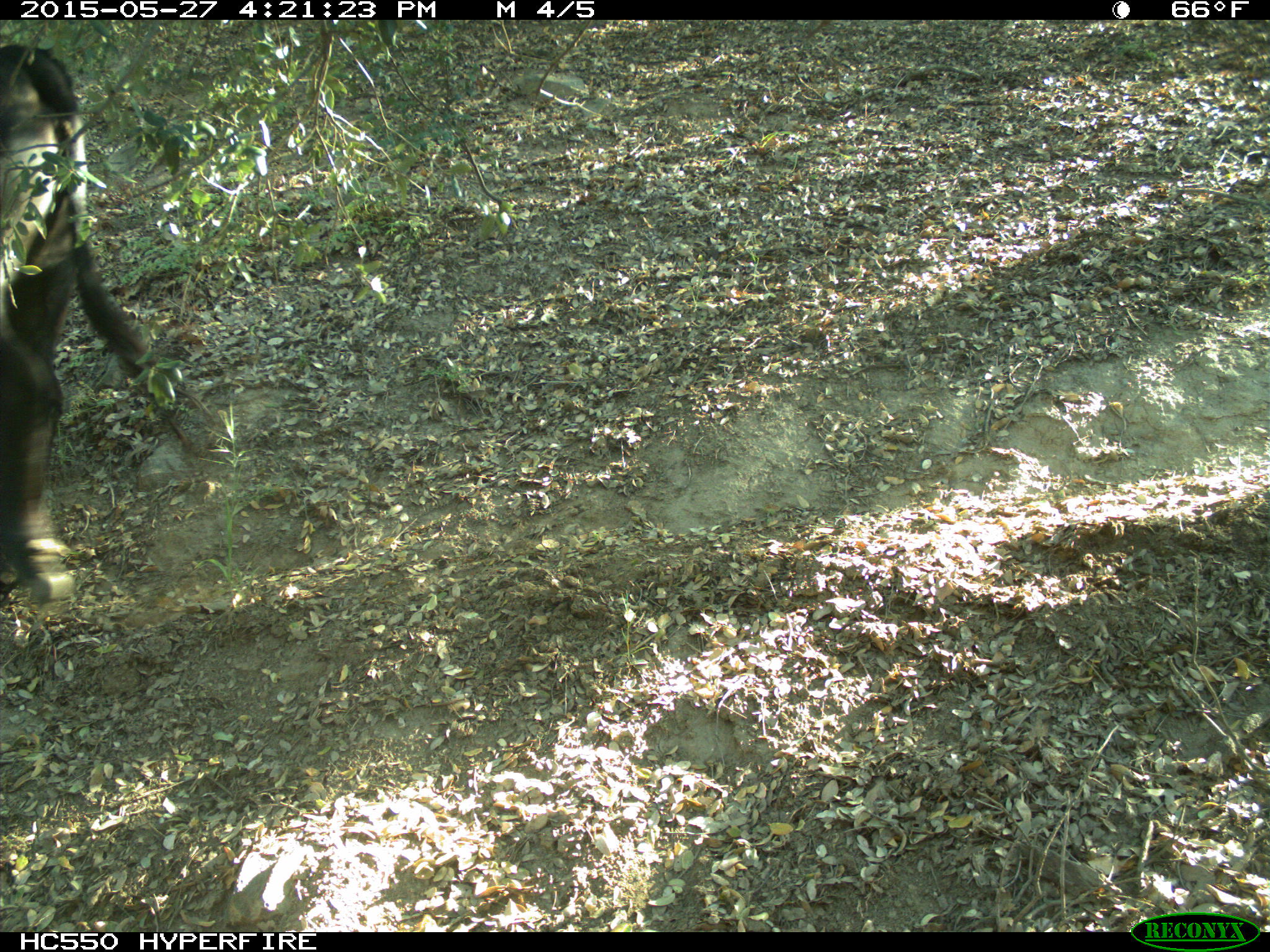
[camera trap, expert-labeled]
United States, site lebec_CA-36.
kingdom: Animalia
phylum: Chordata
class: Mammalia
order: Artiodactyla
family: Bovidae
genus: Bos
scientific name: Bos taurus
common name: domestic cow